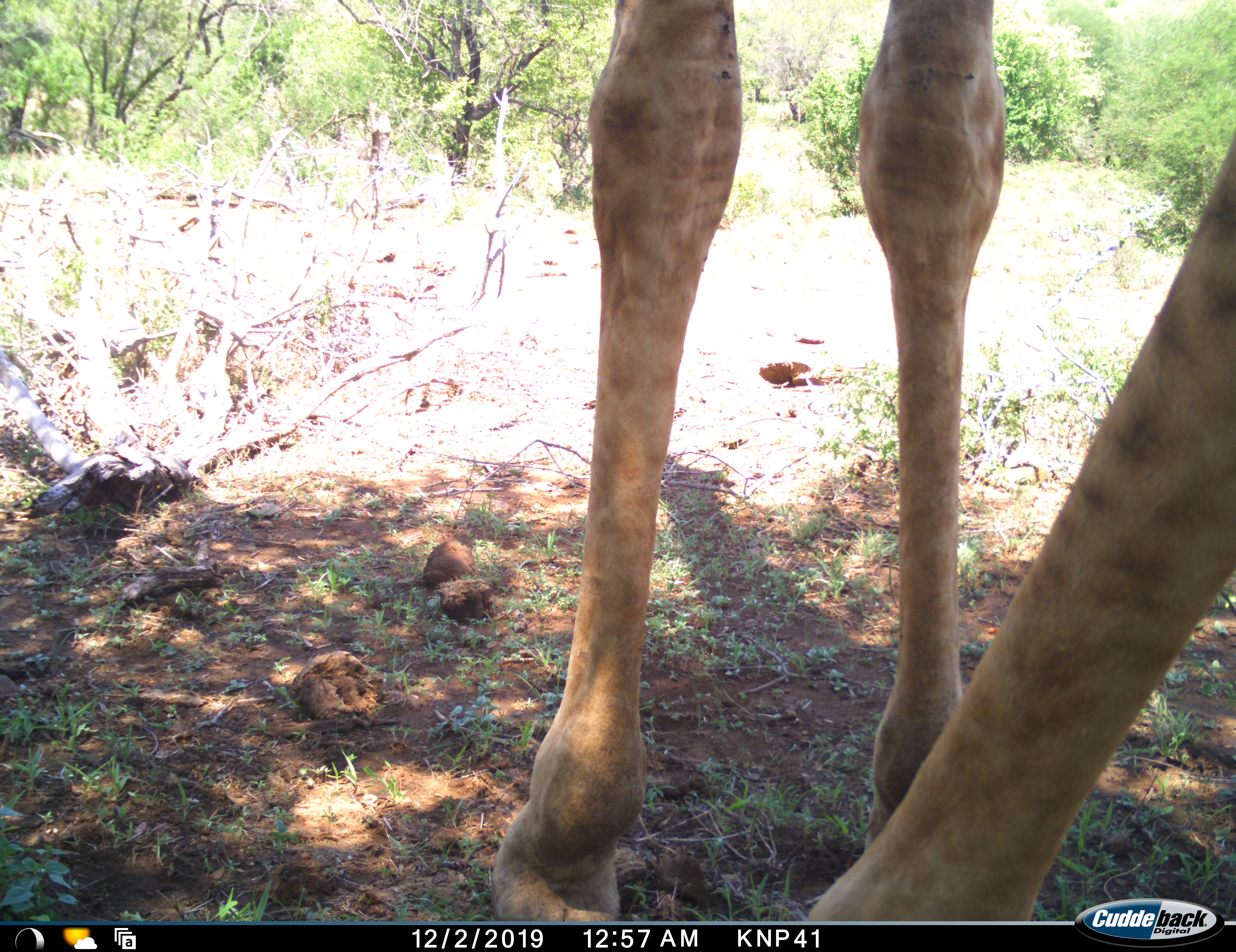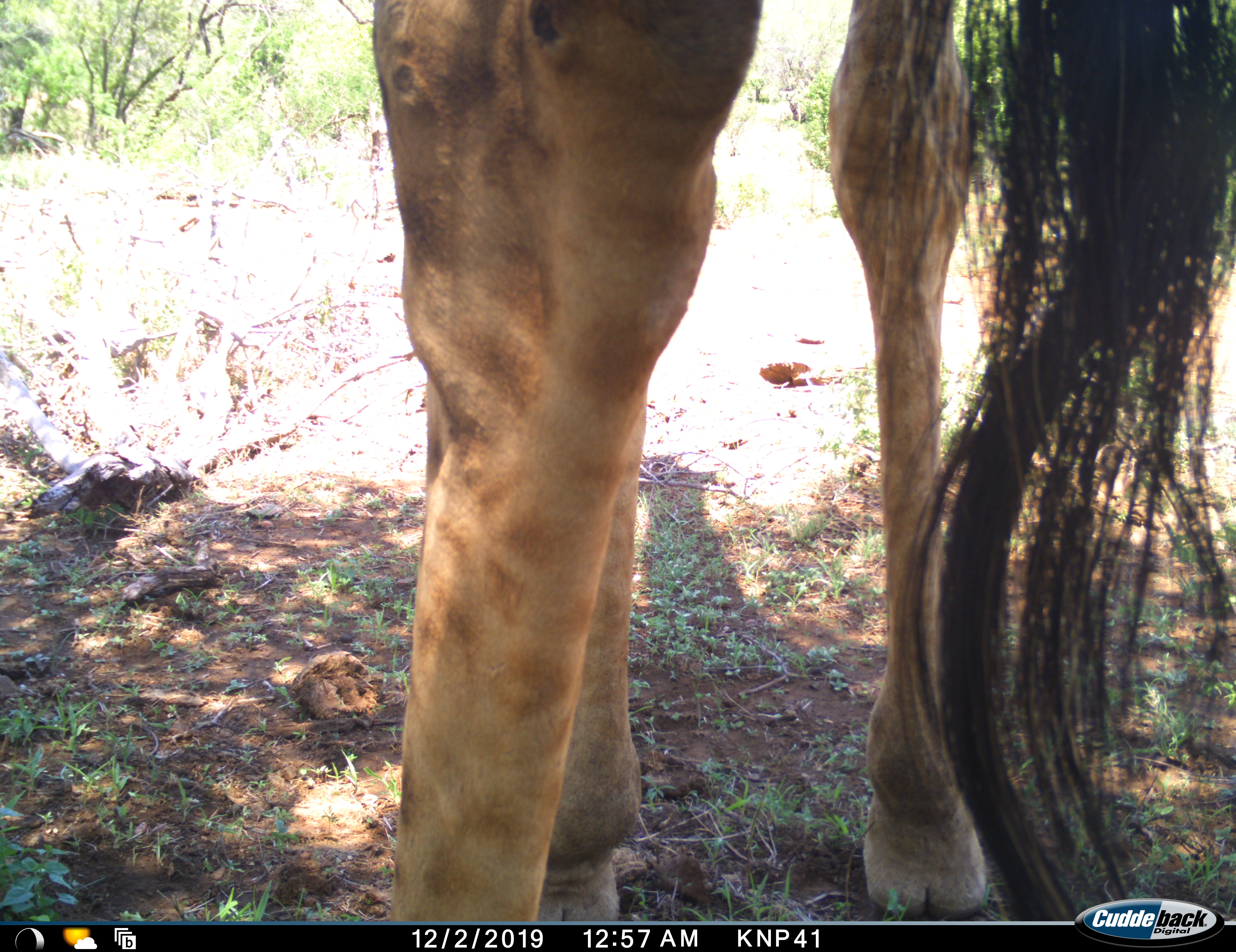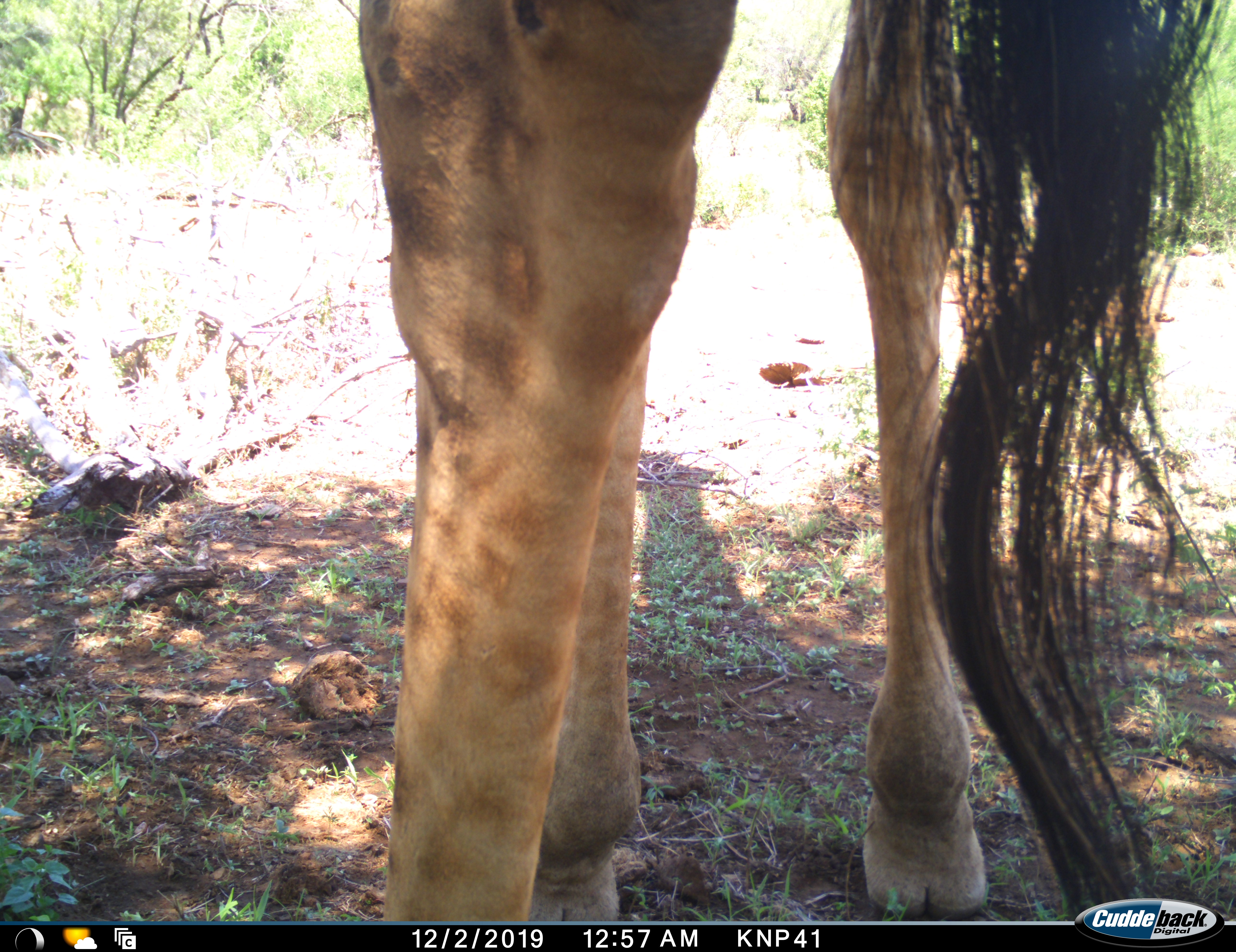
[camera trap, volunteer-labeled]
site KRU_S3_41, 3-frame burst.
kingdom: Animalia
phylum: Chordata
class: Mammalia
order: Artiodactyla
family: Giraffidae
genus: Giraffa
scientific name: Giraffa camelopardalis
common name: giraffe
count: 1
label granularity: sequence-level